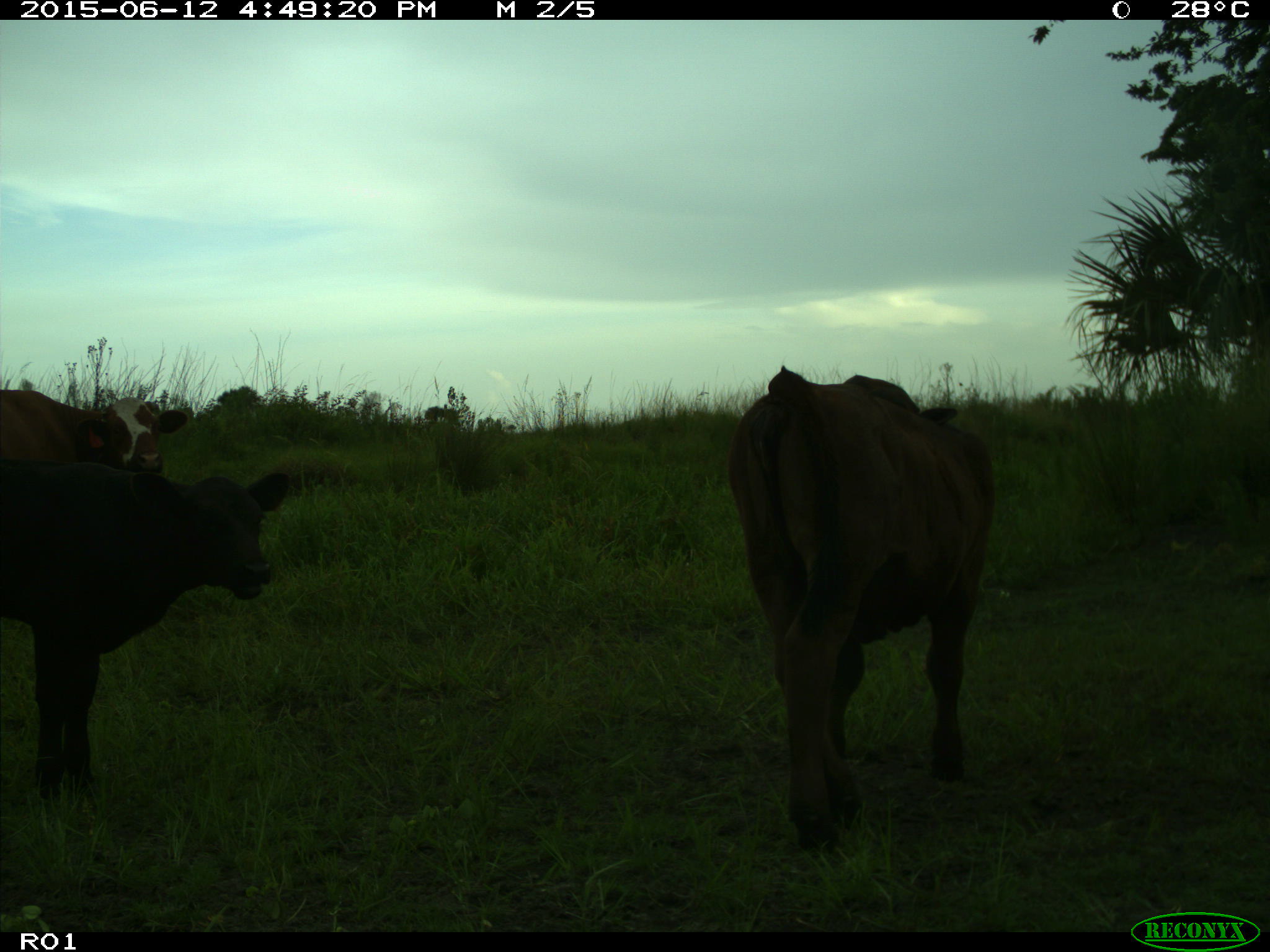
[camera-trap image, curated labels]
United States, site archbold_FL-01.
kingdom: Animalia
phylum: Chordata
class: Mammalia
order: Artiodactyla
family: Bovidae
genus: Bos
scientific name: Bos taurus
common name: domestic cow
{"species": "Bos taurus (domestic cow)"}